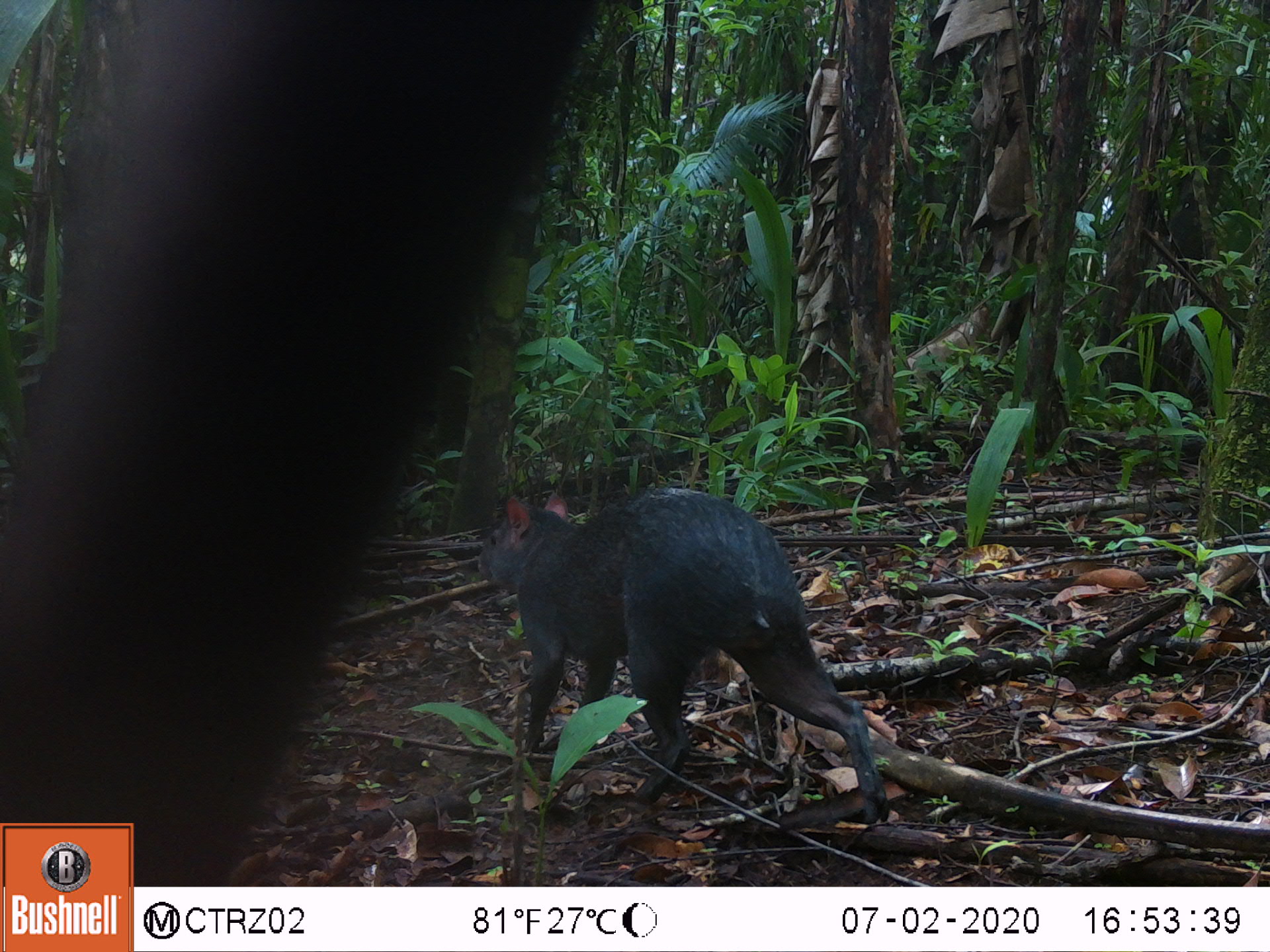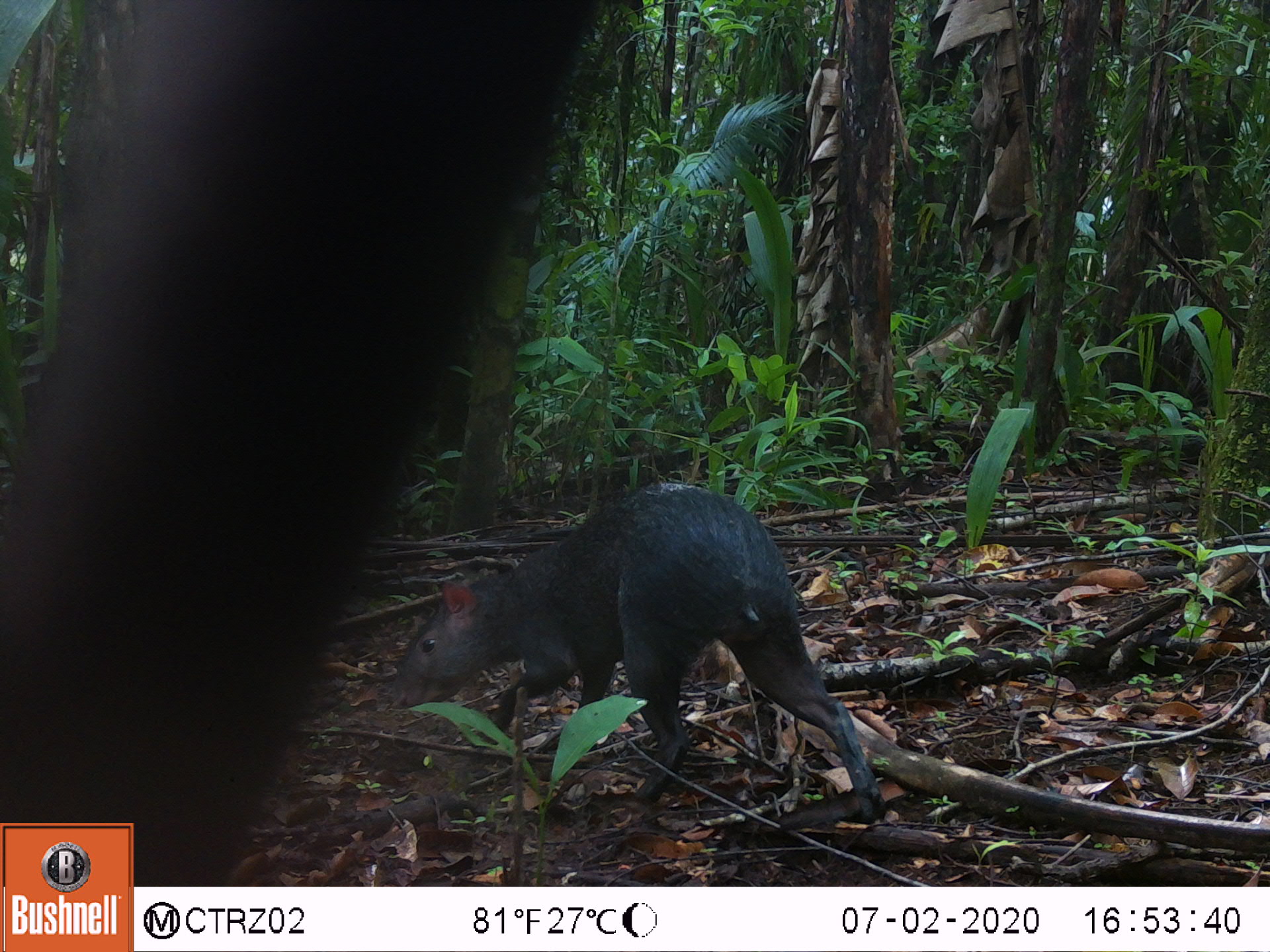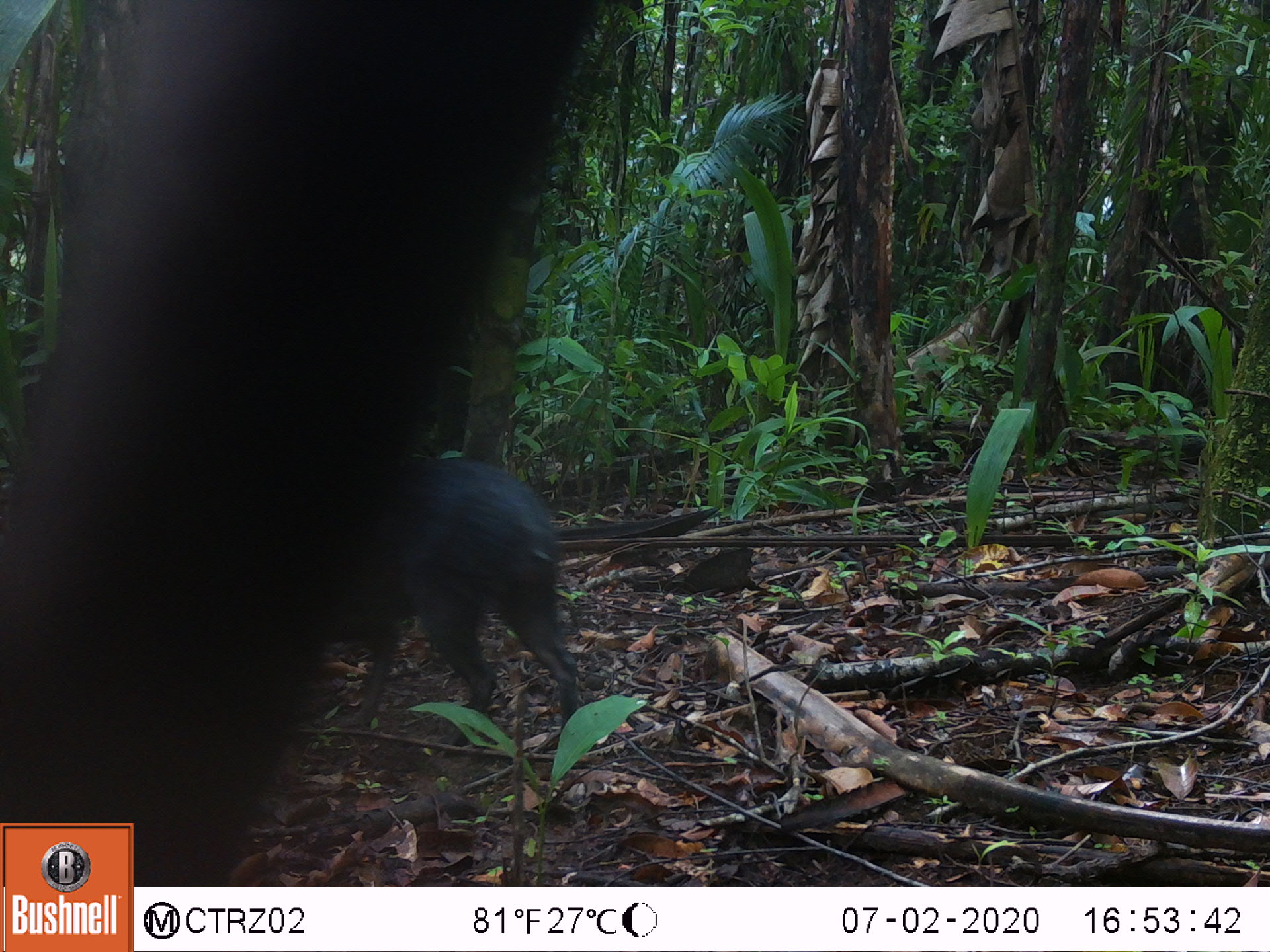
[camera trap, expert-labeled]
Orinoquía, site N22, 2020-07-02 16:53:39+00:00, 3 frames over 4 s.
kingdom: Animalia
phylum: Chordata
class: Mammalia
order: Rodentia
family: Dasyproctidae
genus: Dasyprocta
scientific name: Dasyprocta fuliginosa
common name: black agouti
Black agouti (Dasyprocta fuliginosa).